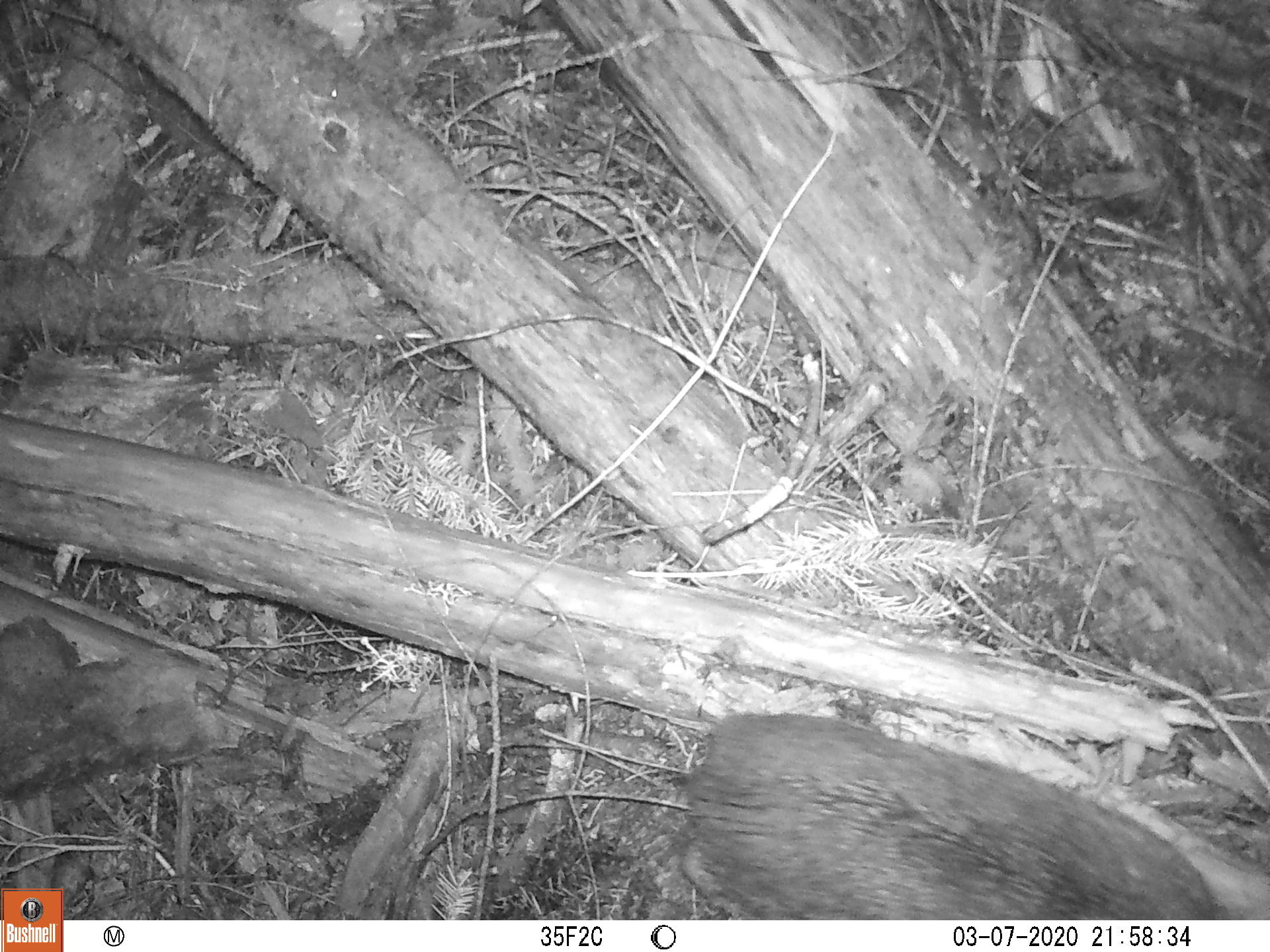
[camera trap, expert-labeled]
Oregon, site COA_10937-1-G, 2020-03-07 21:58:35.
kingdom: Animalia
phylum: Chordata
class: Mammalia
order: Rodentia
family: Aplodontiidae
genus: Aplodontia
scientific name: Aplodontia rufa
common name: mountain beaver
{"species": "mountain beaver (Aplodontia rufa)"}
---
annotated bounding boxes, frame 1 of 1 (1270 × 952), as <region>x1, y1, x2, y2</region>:
mountain beaver: <region>677, 699, 1222, 915</region>